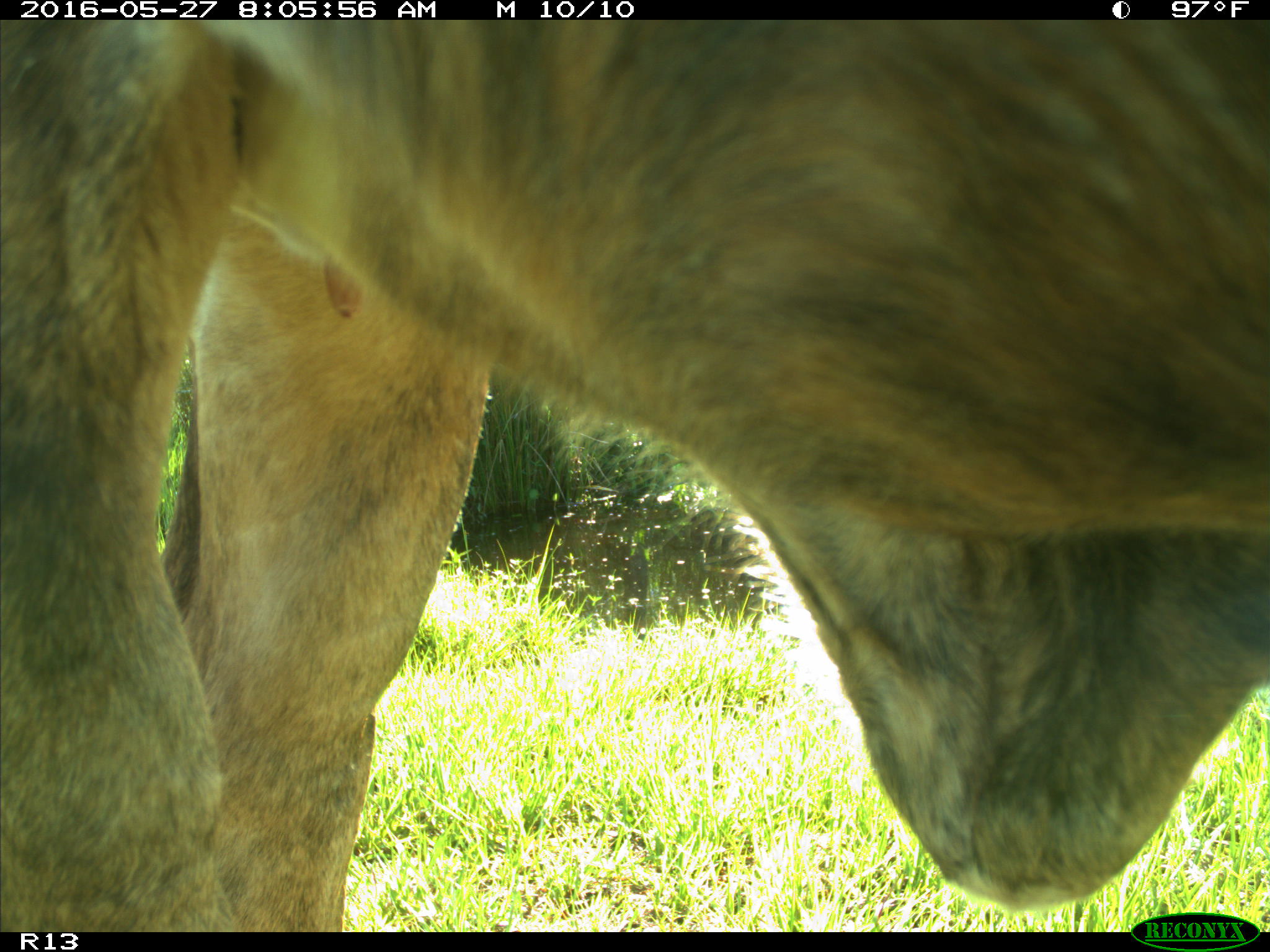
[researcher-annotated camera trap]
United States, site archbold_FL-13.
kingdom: Animalia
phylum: Chordata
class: Mammalia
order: Artiodactyla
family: Bovidae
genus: Bos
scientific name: Bos taurus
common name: domestic cow